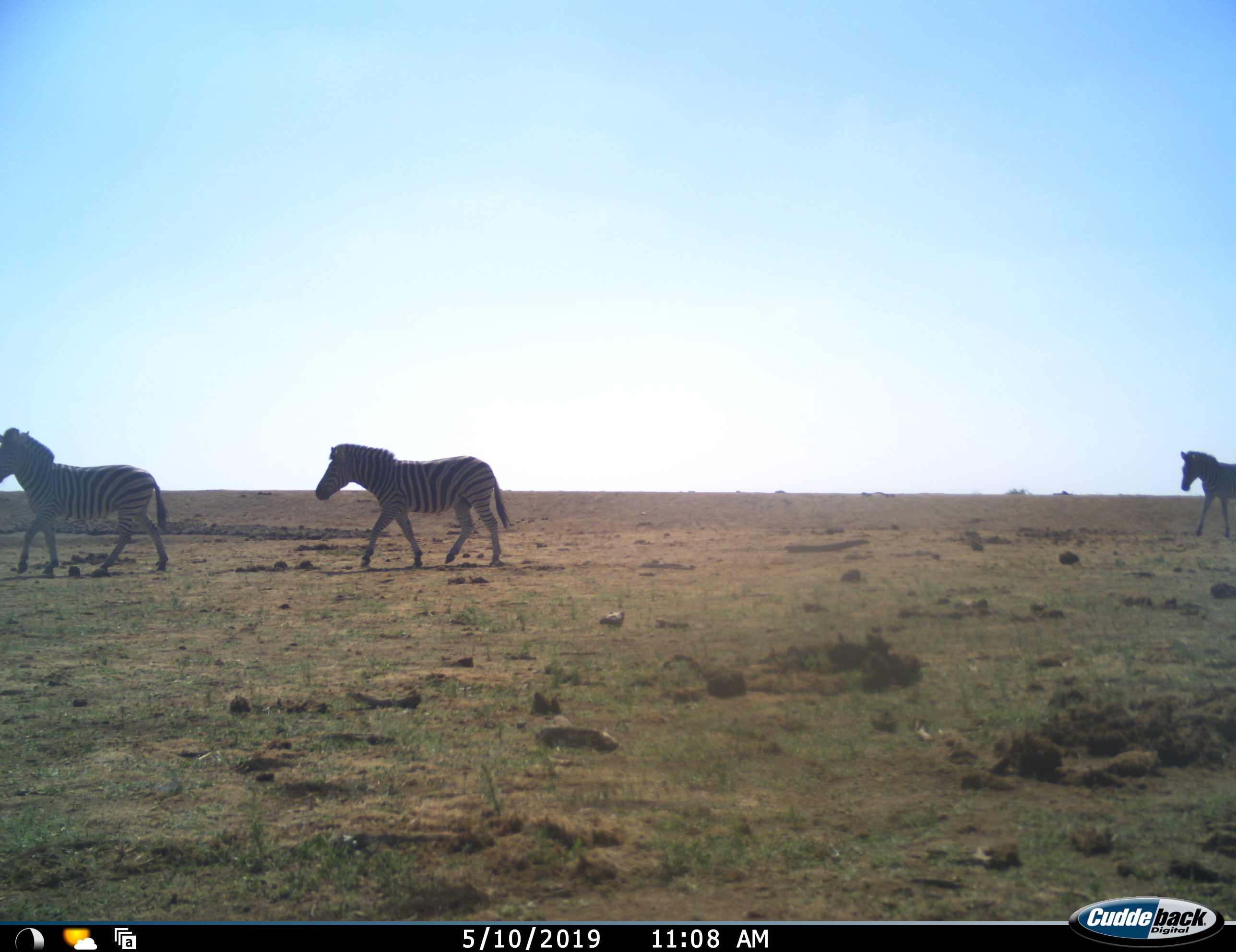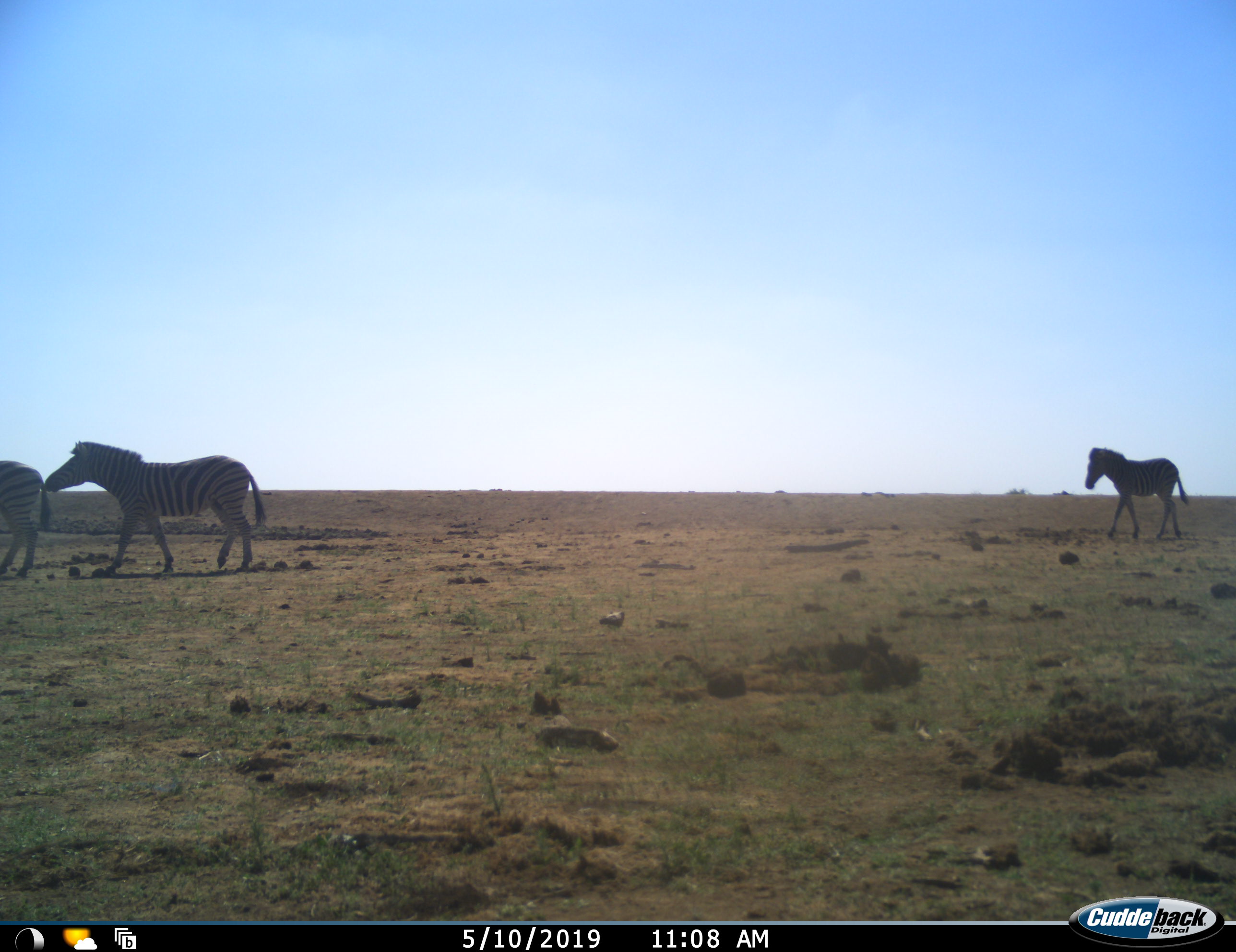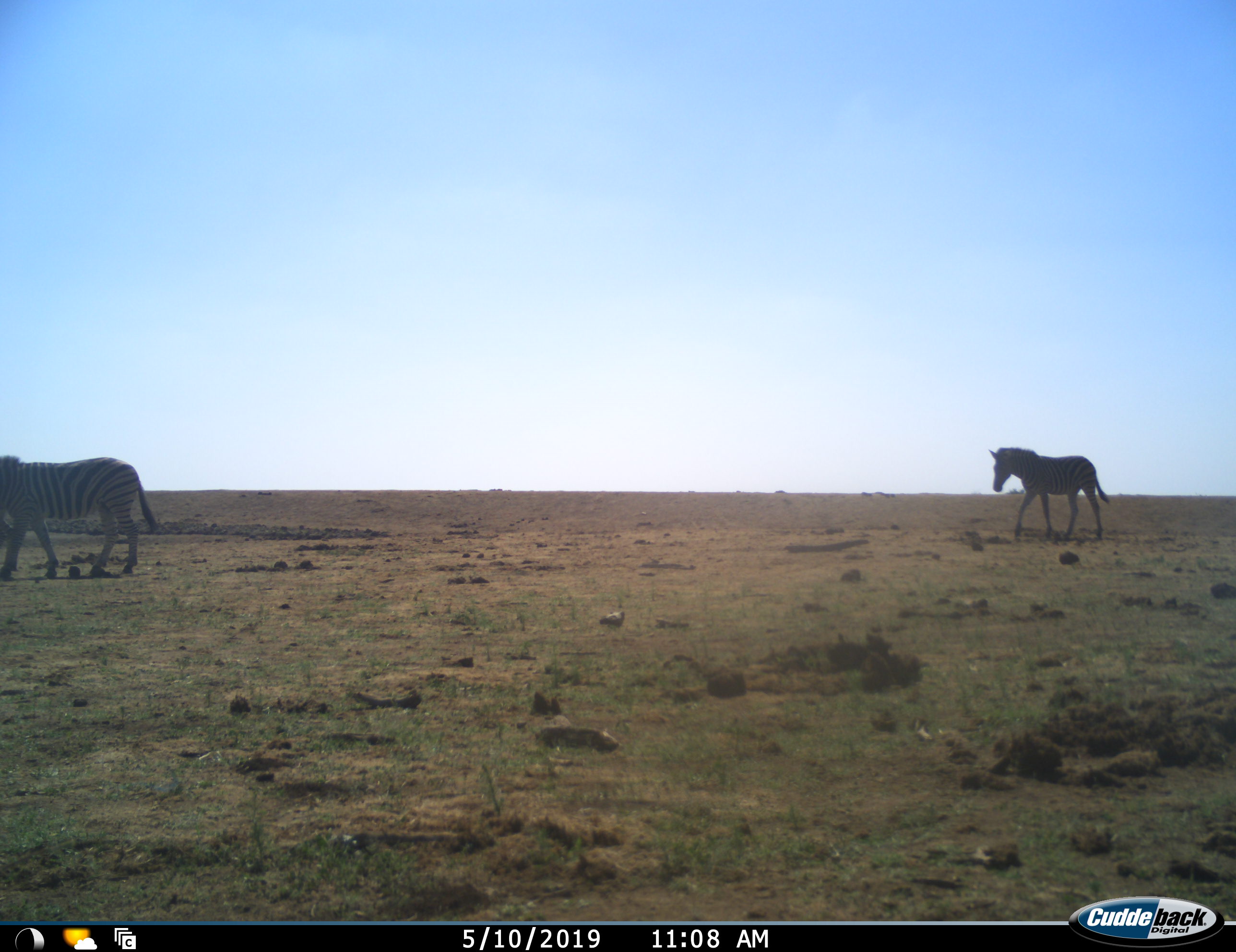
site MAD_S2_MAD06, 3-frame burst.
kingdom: Animalia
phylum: Chordata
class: Mammalia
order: Perissodactyla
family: Equidae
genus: Equus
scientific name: Equus quagga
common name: plains zebra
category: zebraplains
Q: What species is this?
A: Zebraplains (plains zebra) (Equus quagga).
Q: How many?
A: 3.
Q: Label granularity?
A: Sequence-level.